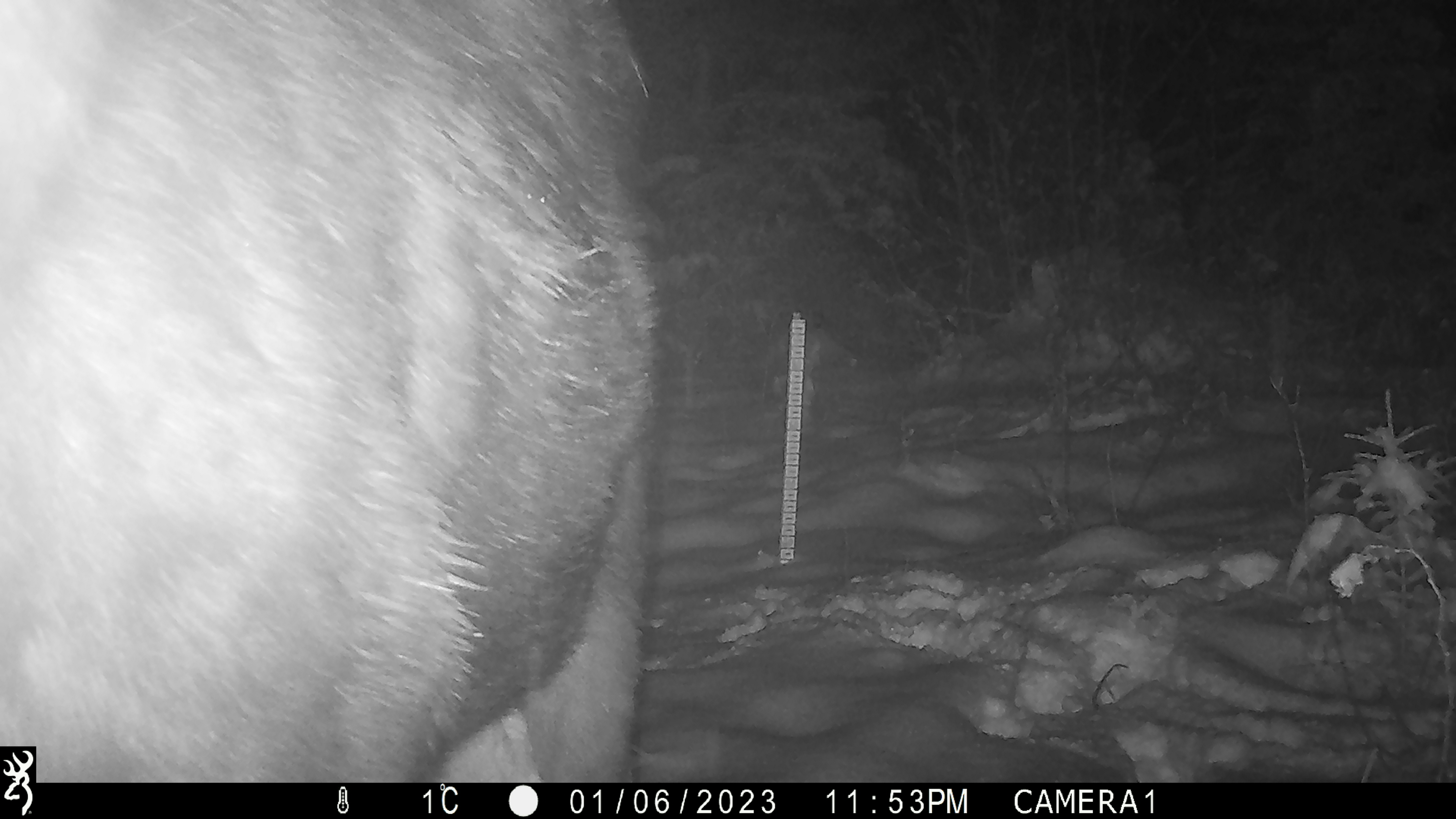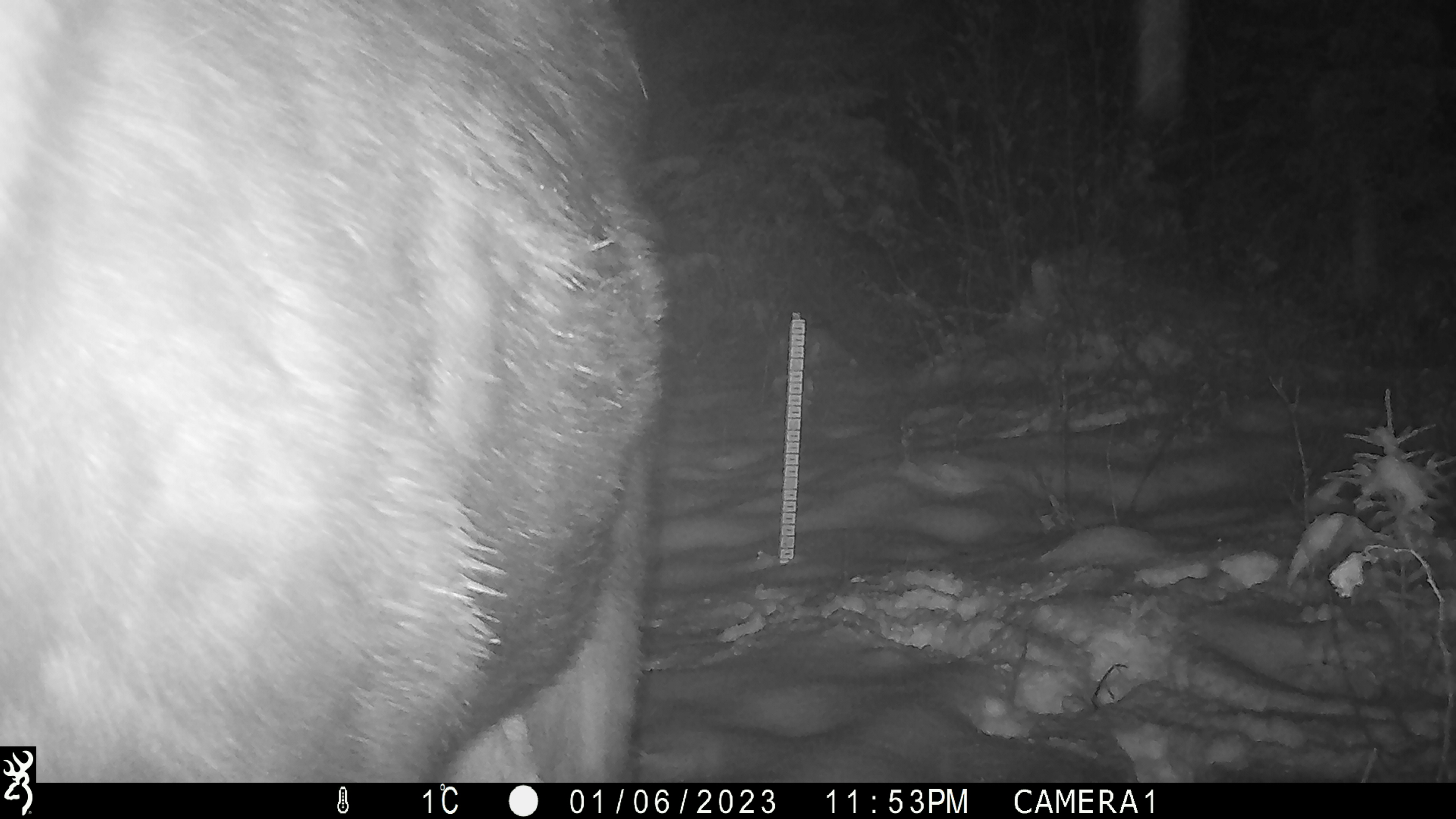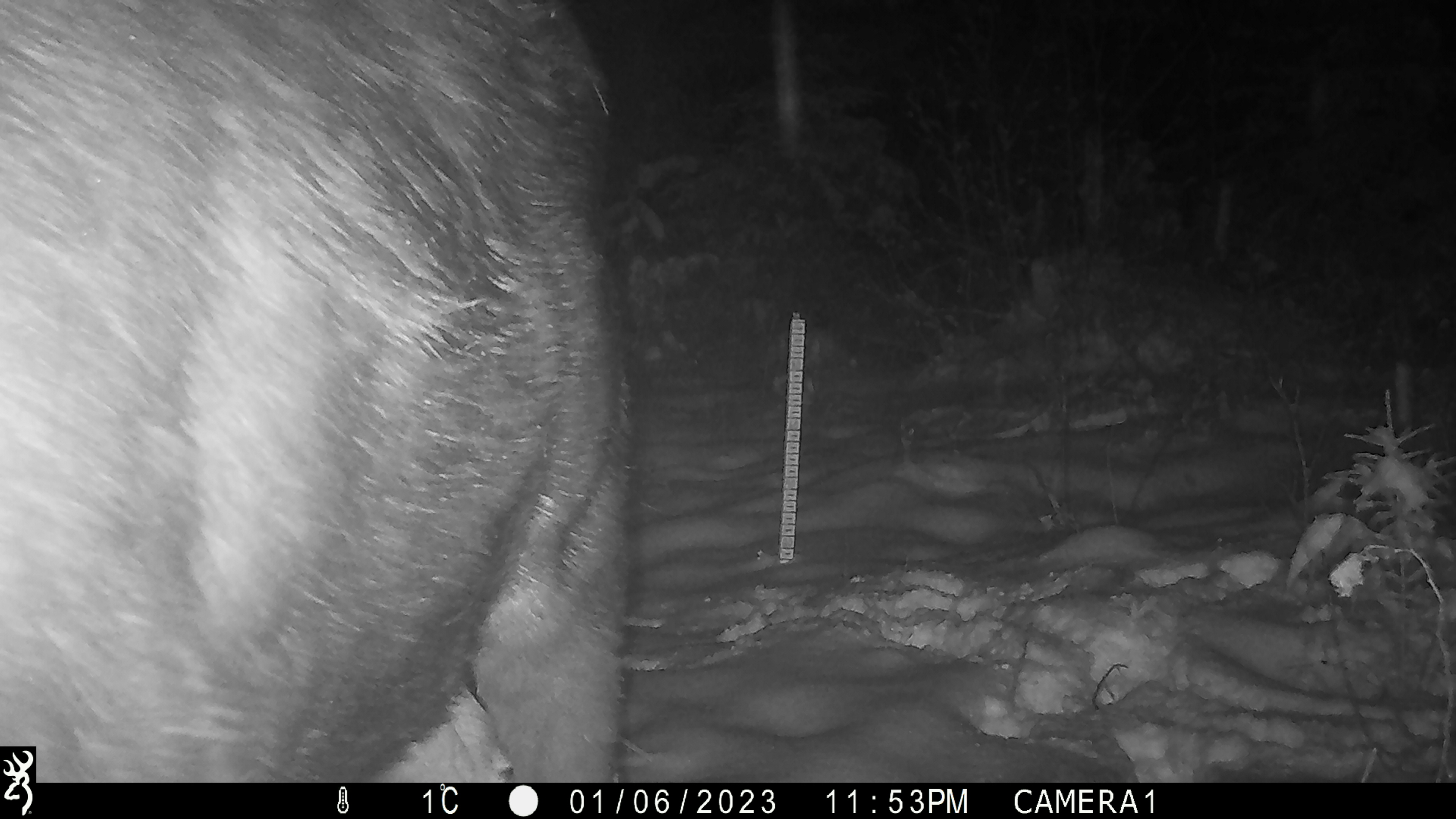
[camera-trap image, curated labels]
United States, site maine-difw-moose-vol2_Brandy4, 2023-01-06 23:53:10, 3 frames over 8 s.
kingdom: Animalia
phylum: Chordata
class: Mammalia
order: Artiodactyla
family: Cervidae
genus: Alces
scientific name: Alces alces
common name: moose